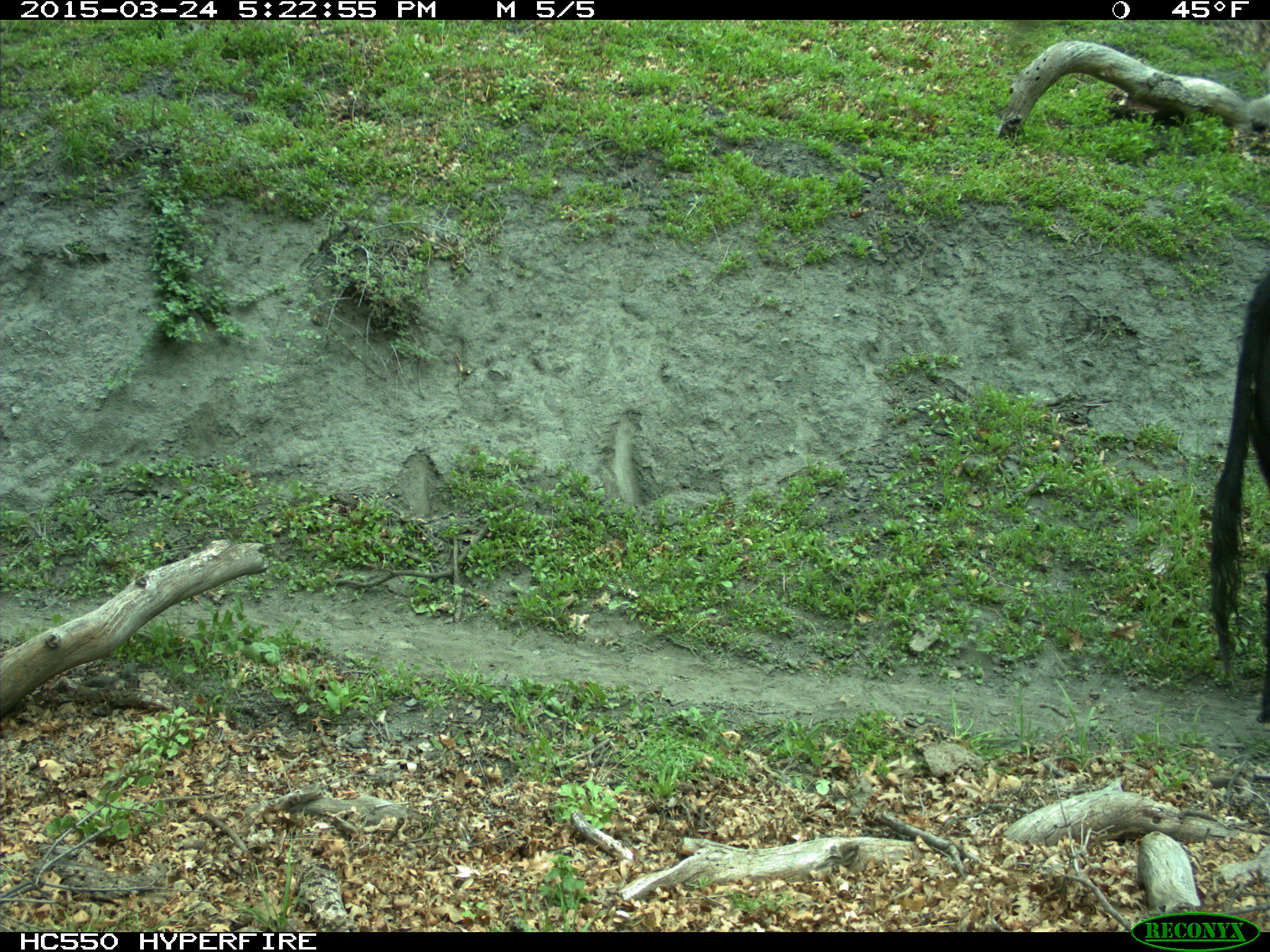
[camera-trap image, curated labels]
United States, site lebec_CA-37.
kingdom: Animalia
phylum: Chordata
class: Mammalia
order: Artiodactyla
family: Bovidae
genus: Bos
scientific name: Bos taurus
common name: domestic cow